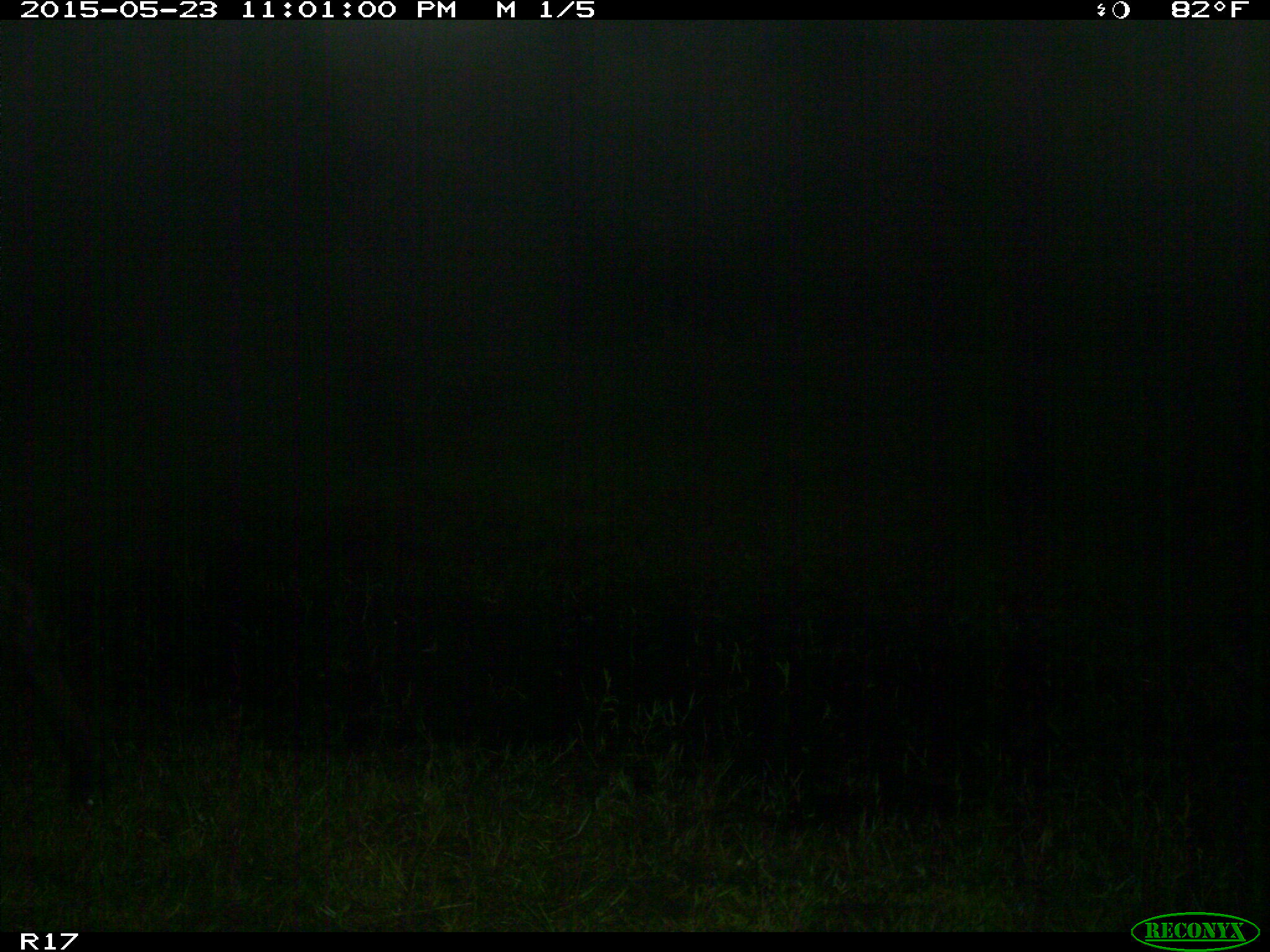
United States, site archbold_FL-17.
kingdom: Animalia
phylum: Chordata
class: Mammalia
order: Artiodactyla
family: Bovidae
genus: Bos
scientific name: Bos taurus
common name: domestic cow